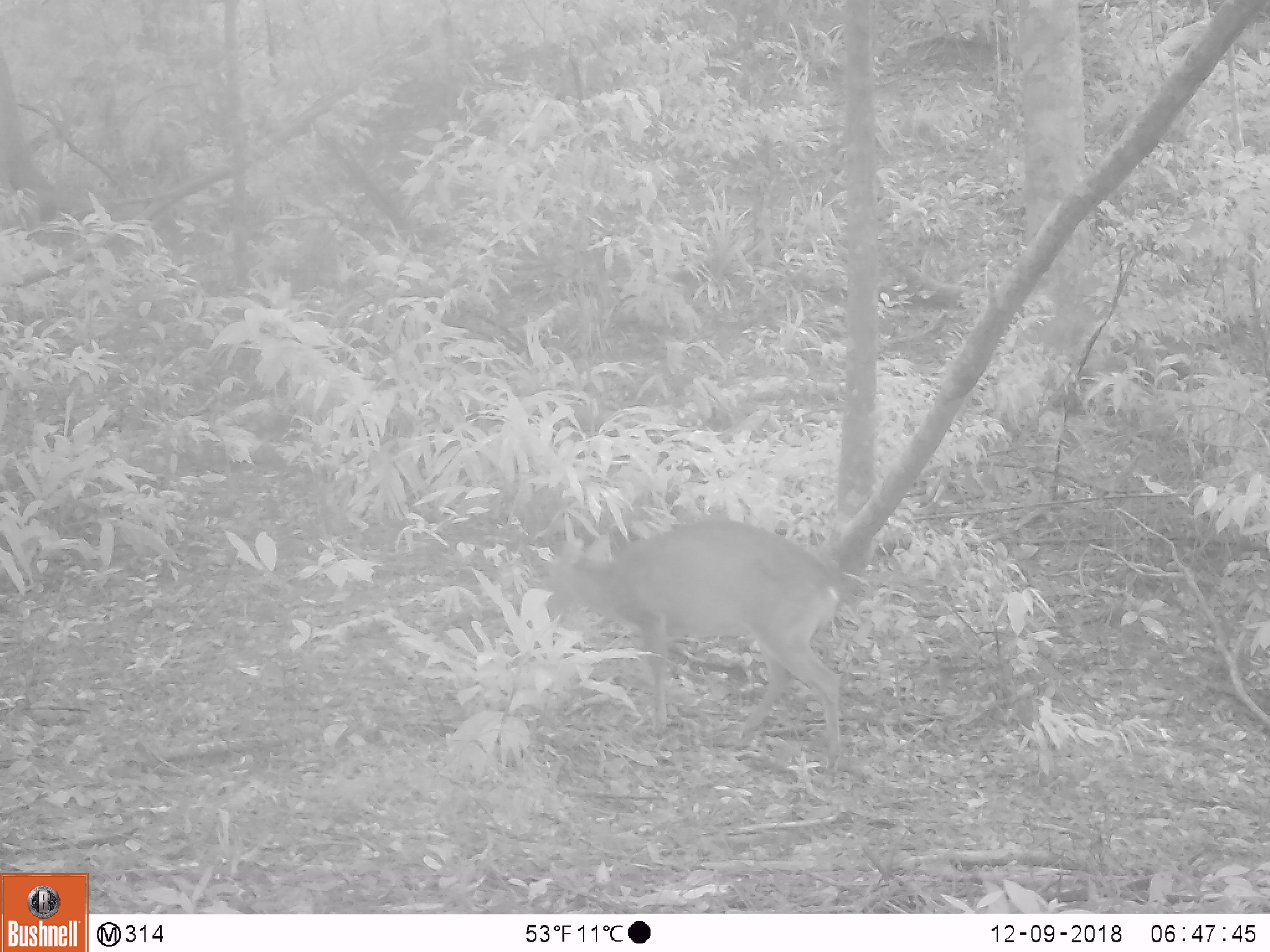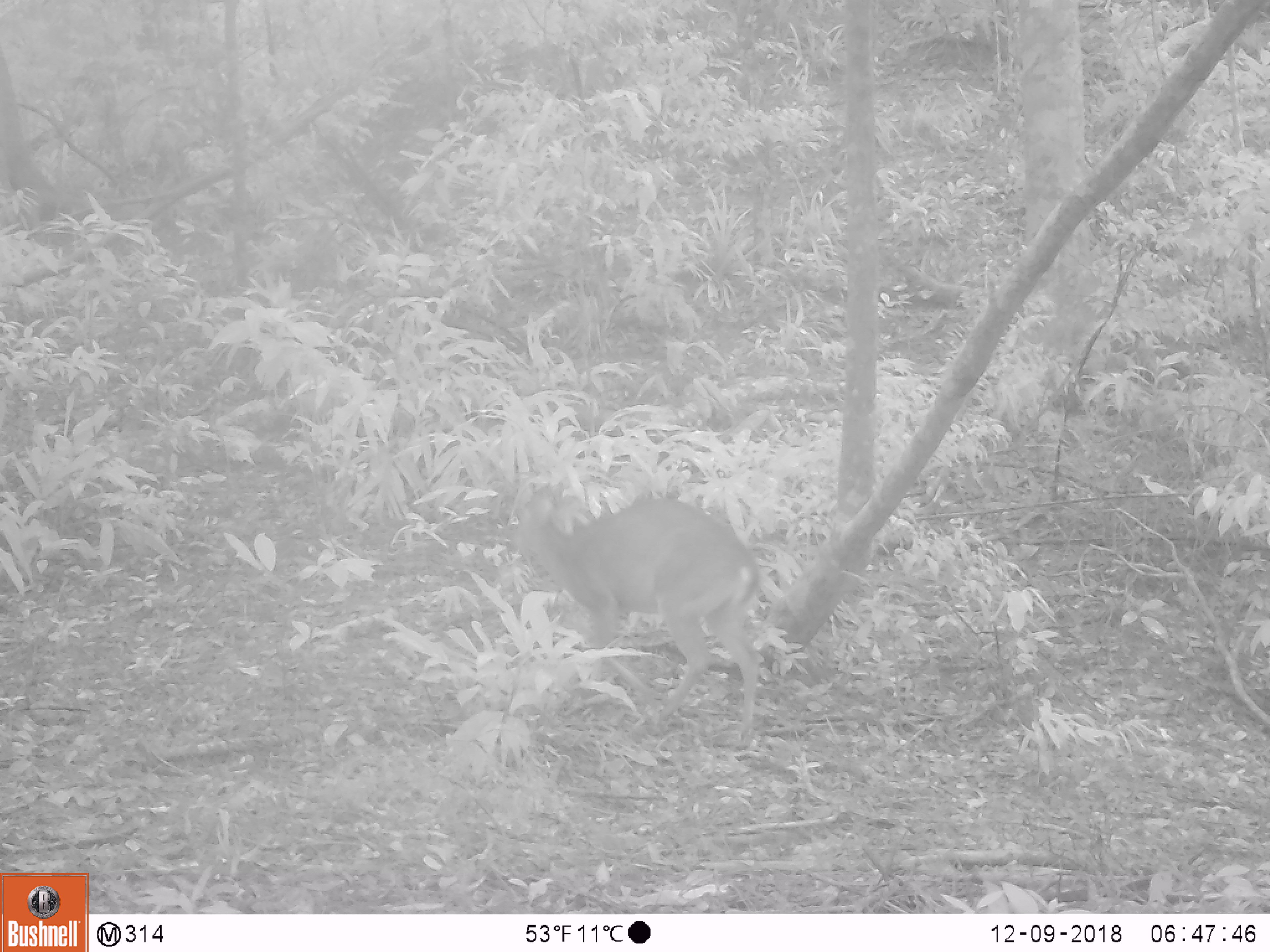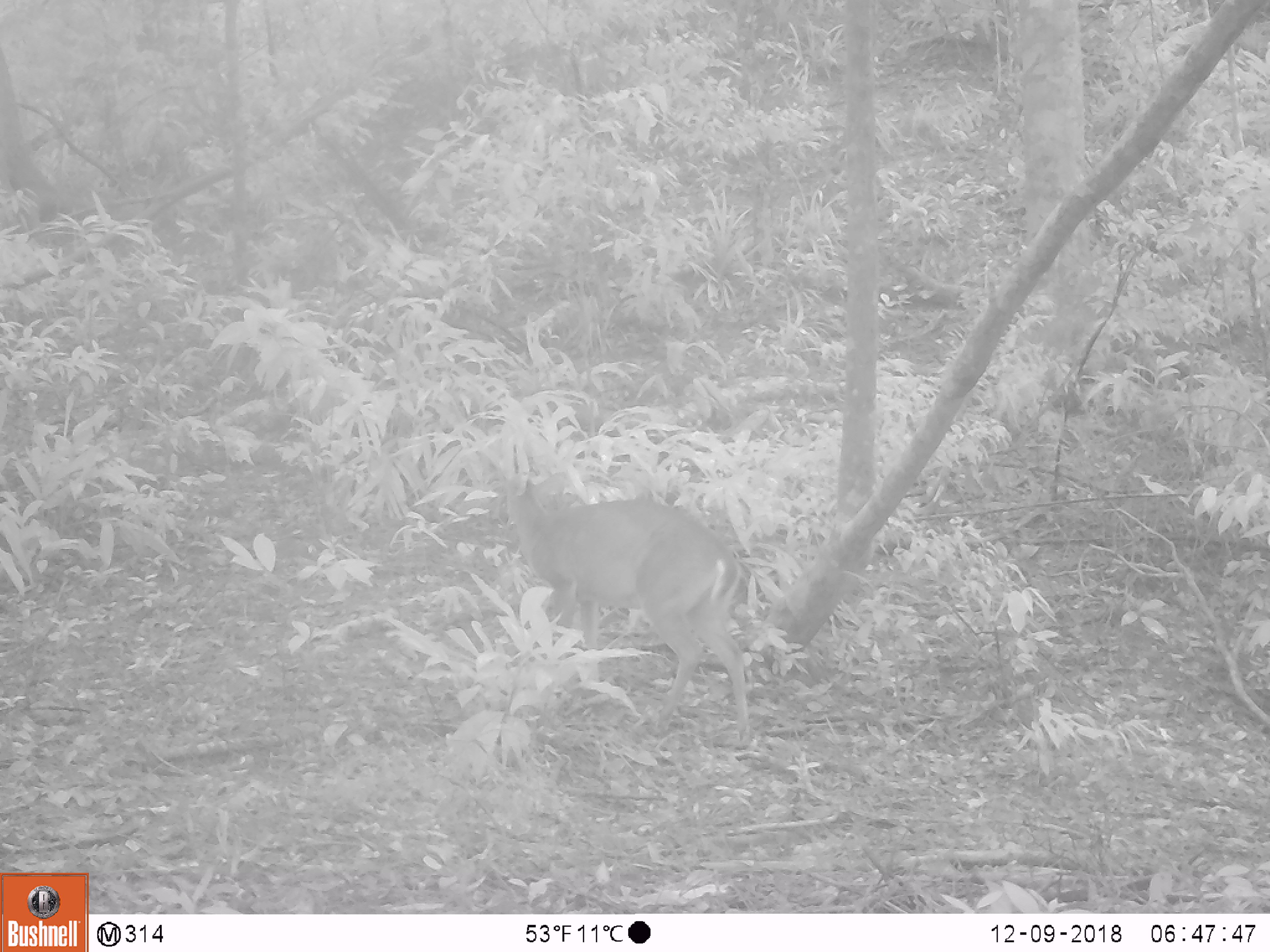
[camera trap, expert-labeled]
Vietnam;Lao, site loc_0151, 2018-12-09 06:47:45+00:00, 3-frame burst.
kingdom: Animalia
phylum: Chordata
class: Mammalia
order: Artiodactyla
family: Cervidae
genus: Muntiacus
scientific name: Muntiacus vuquangensis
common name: large-antlered muntjac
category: large antlered muntjac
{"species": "large antlered muntjac (large-antlered muntjac) (Muntiacus vuquangensis)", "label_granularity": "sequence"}